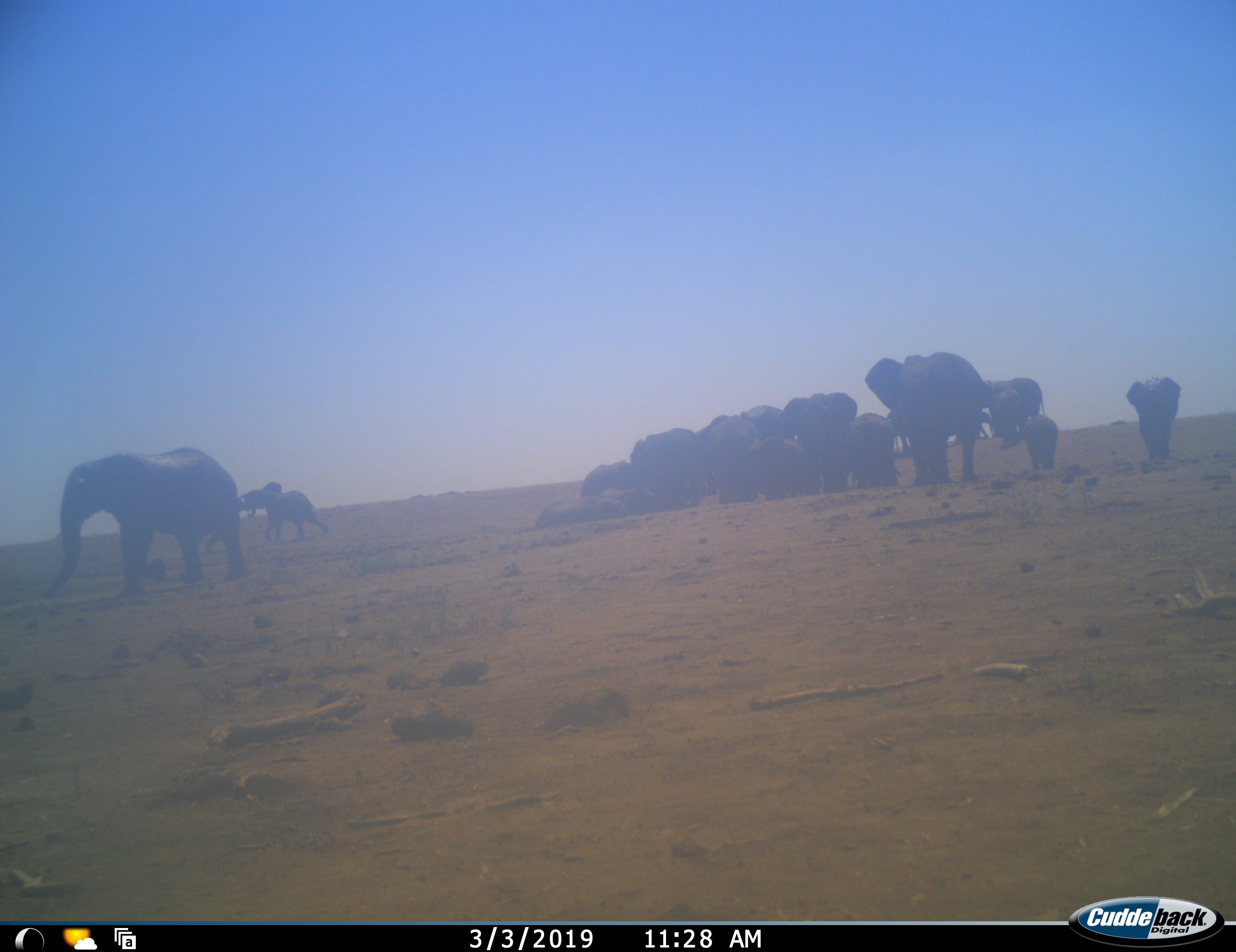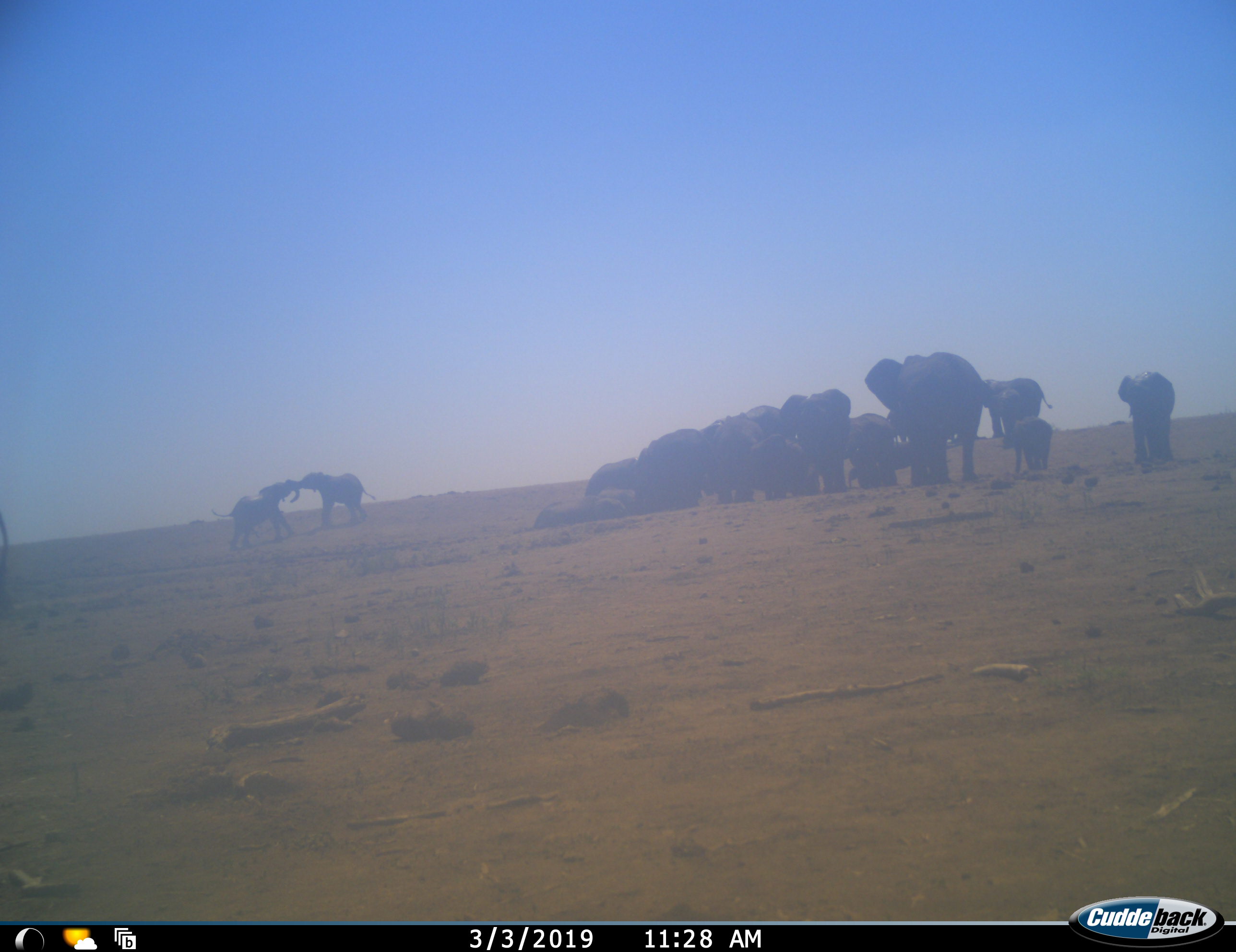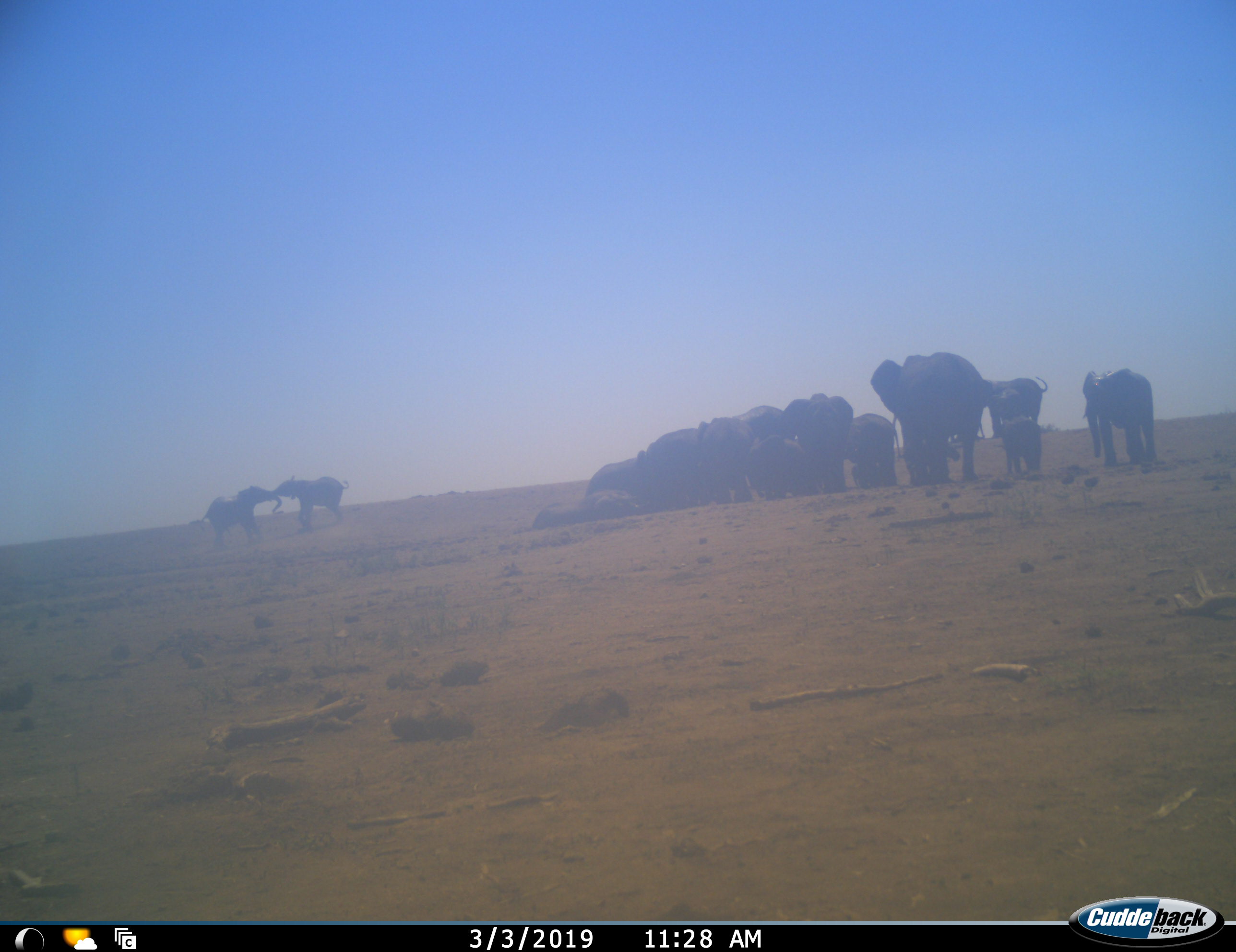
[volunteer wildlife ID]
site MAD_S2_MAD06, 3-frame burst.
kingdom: Animalia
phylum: Chordata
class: Mammalia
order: Proboscidea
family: Elephantidae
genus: Loxodonta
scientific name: Loxodonta africana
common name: african bush elephant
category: elephant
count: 11-50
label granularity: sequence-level